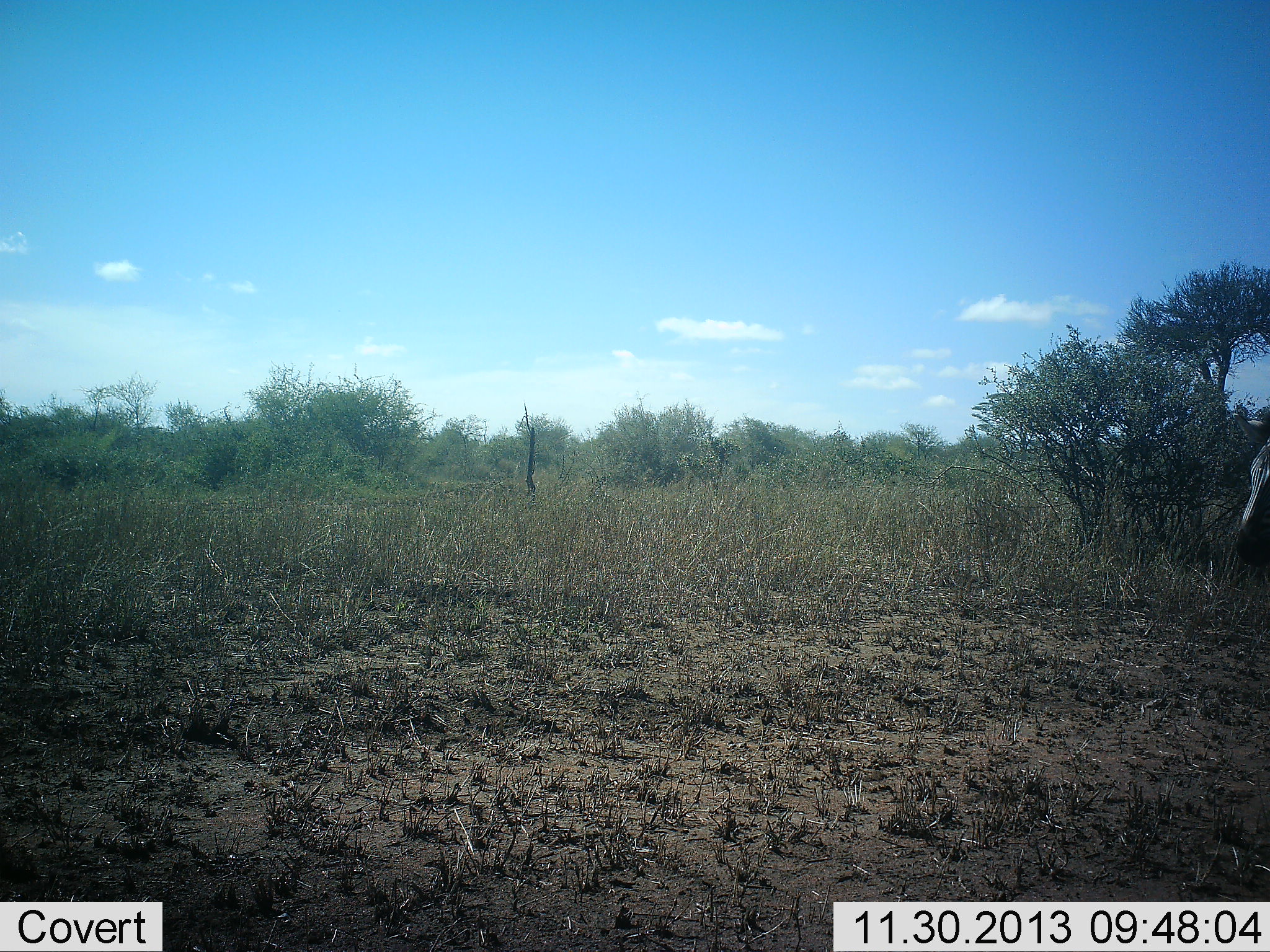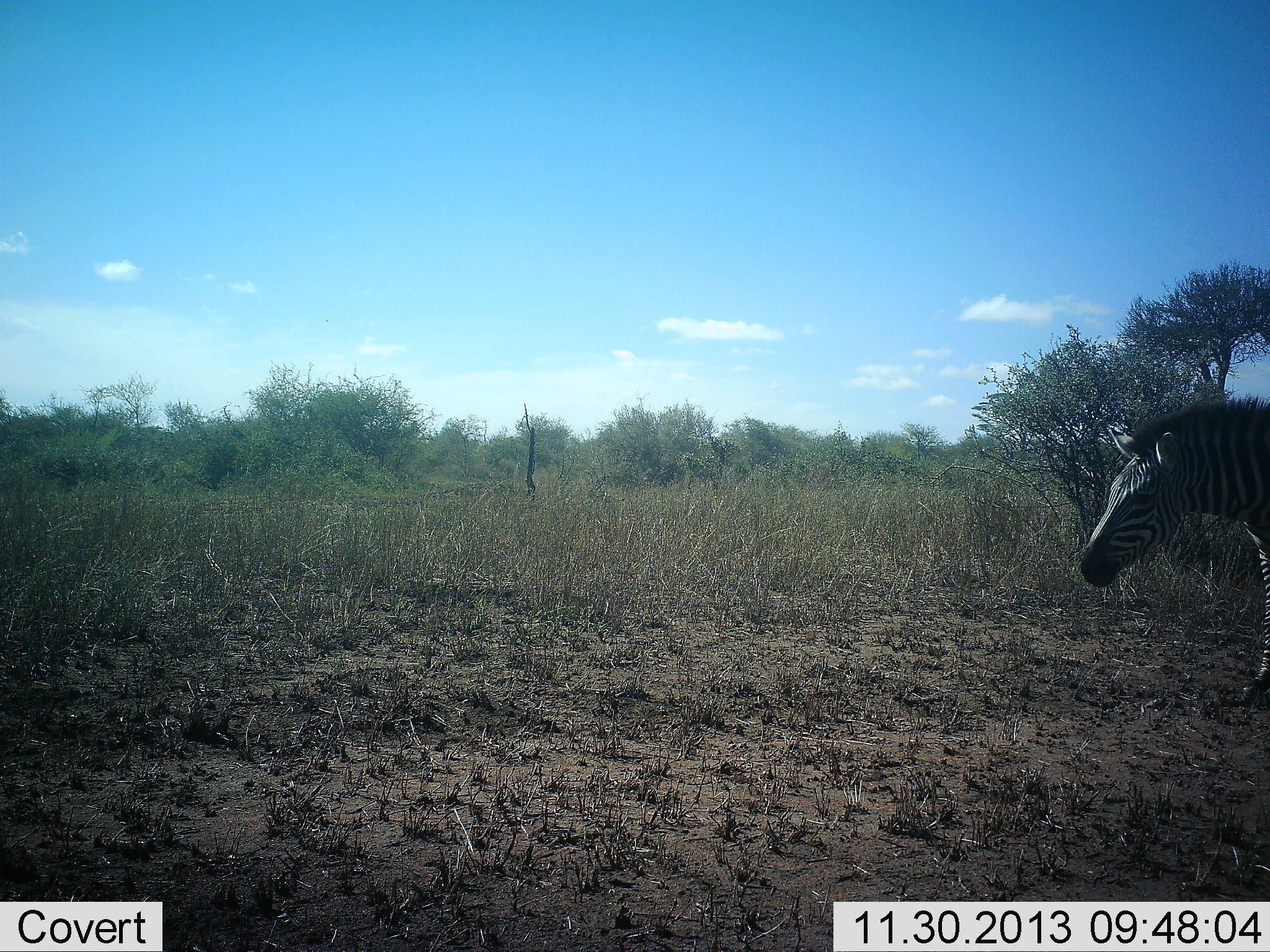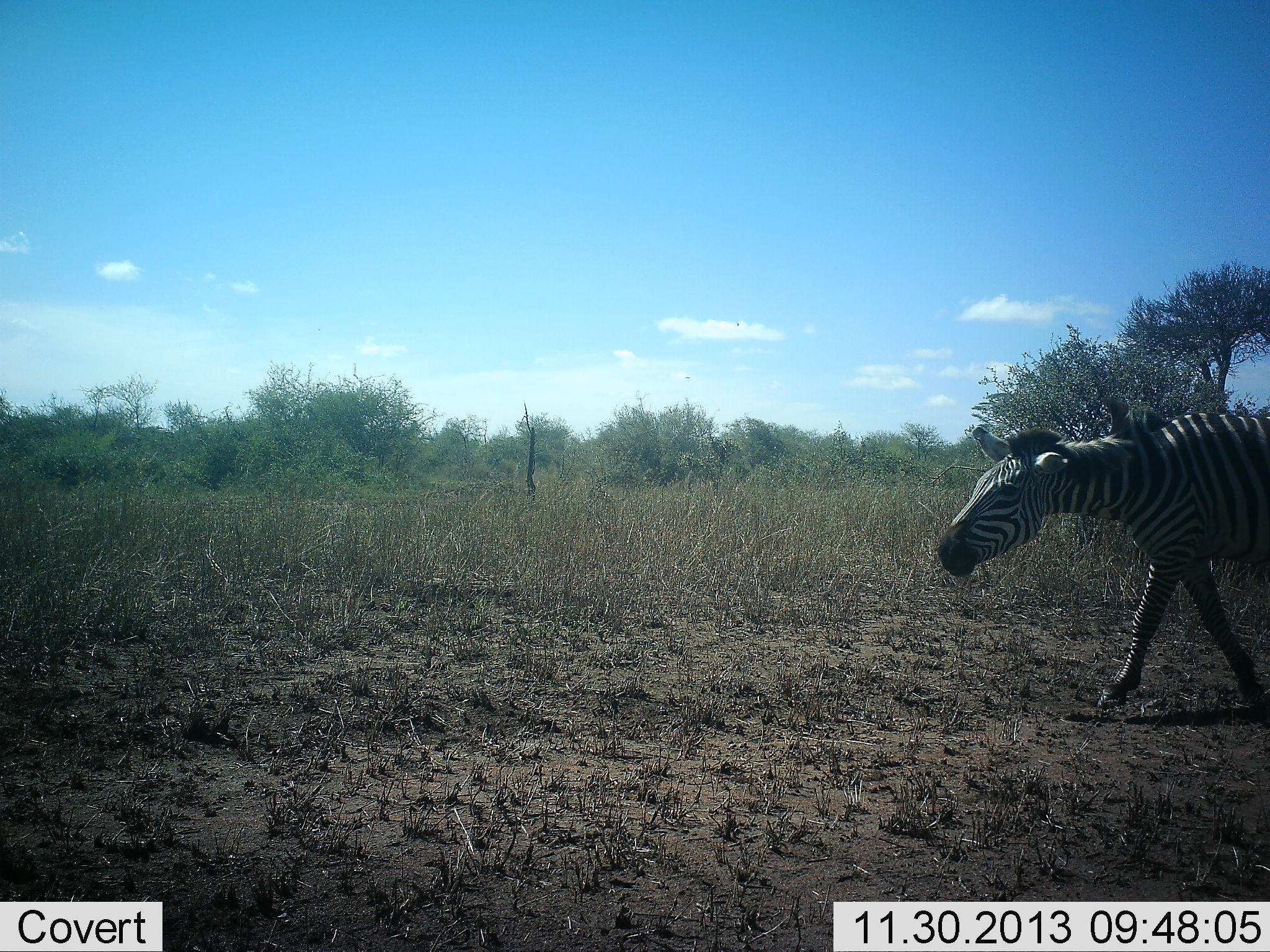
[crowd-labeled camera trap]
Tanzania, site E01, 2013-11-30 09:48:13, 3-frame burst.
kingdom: Animalia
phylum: Chordata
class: Mammalia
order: Perissodactyla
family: Equidae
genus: Equus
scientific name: Equus quagga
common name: plains zebra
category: zebra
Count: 1.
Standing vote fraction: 0%.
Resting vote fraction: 0%.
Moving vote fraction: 100%.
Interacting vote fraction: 0%.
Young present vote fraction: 0%.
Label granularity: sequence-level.